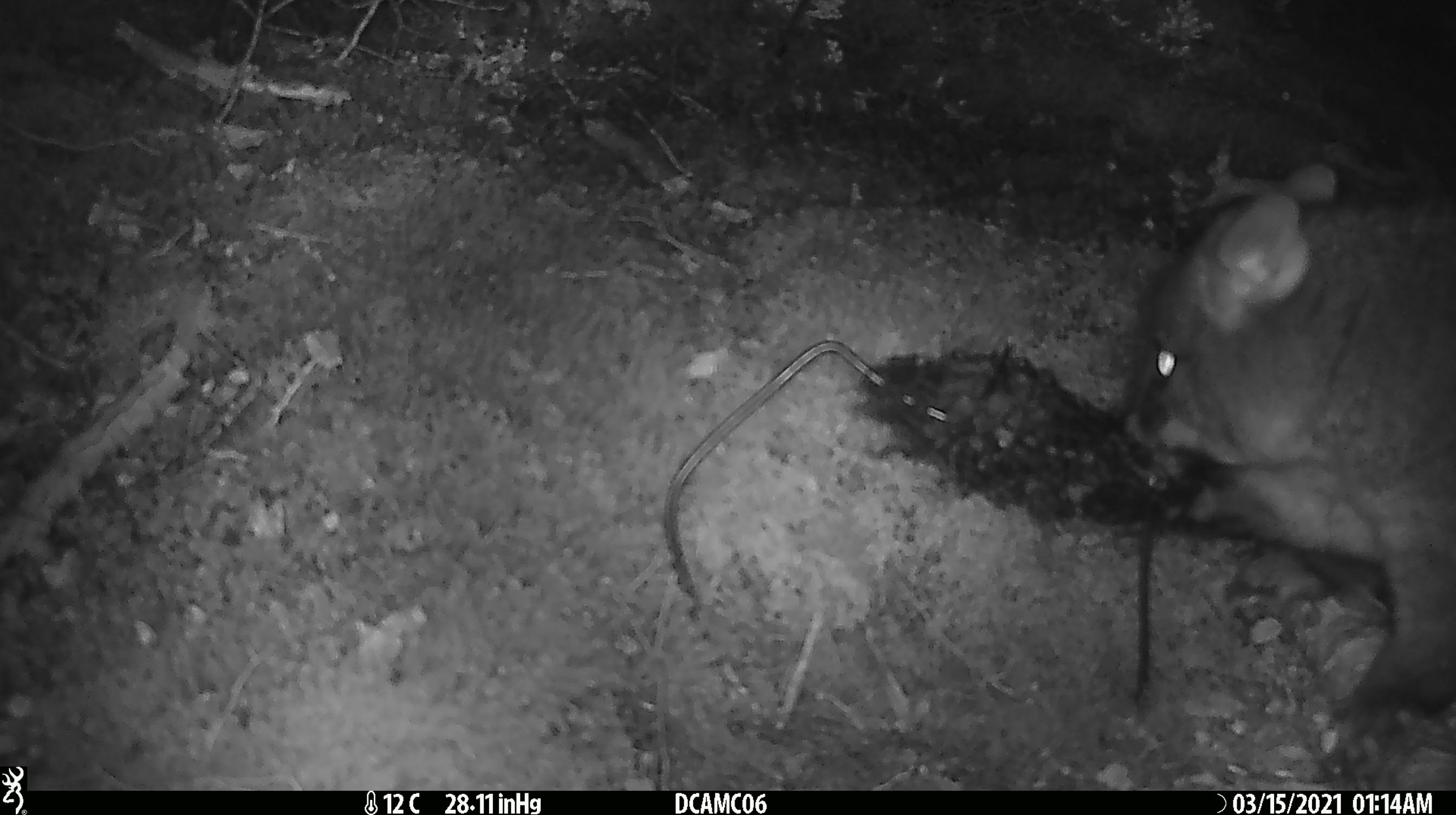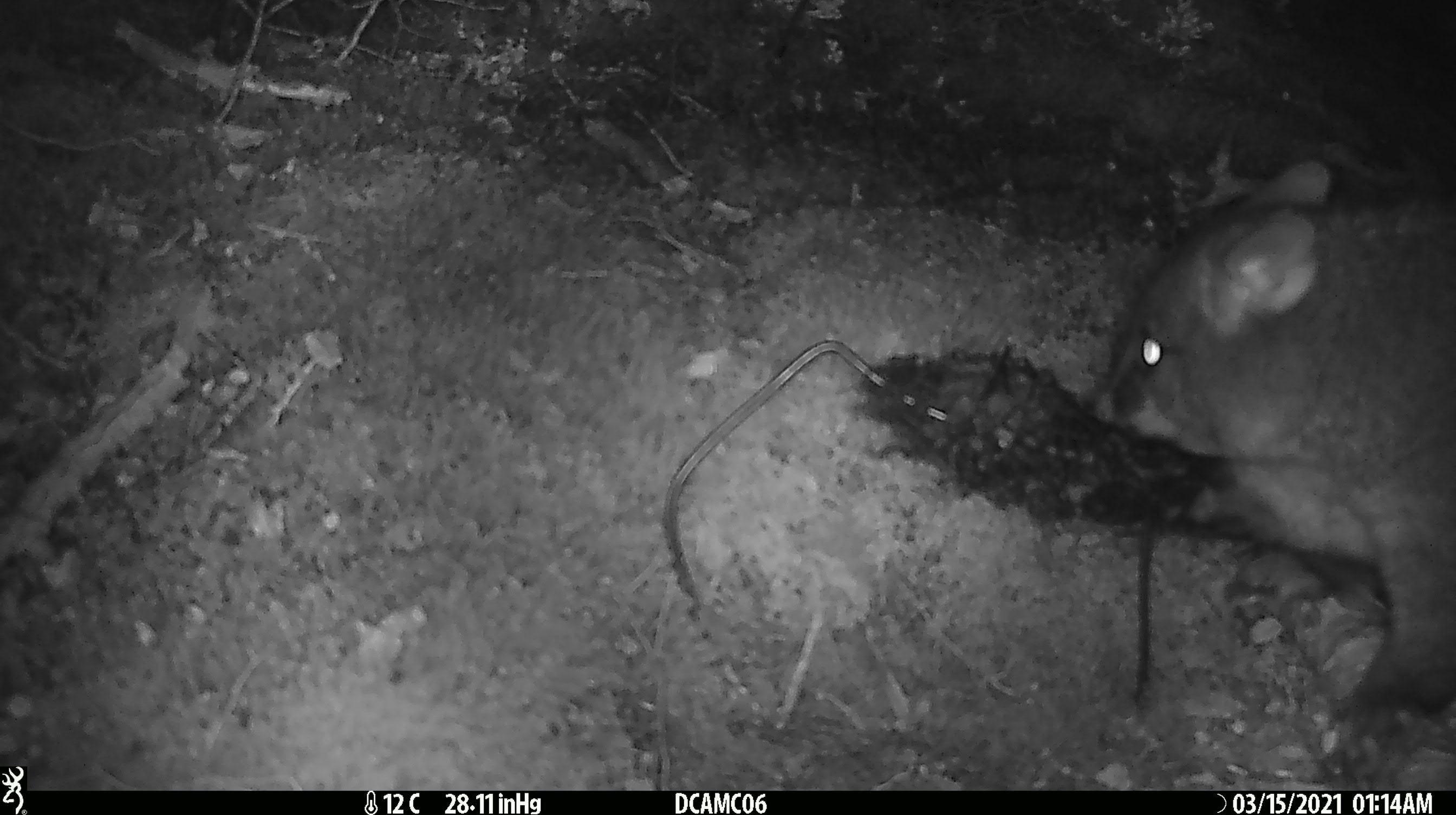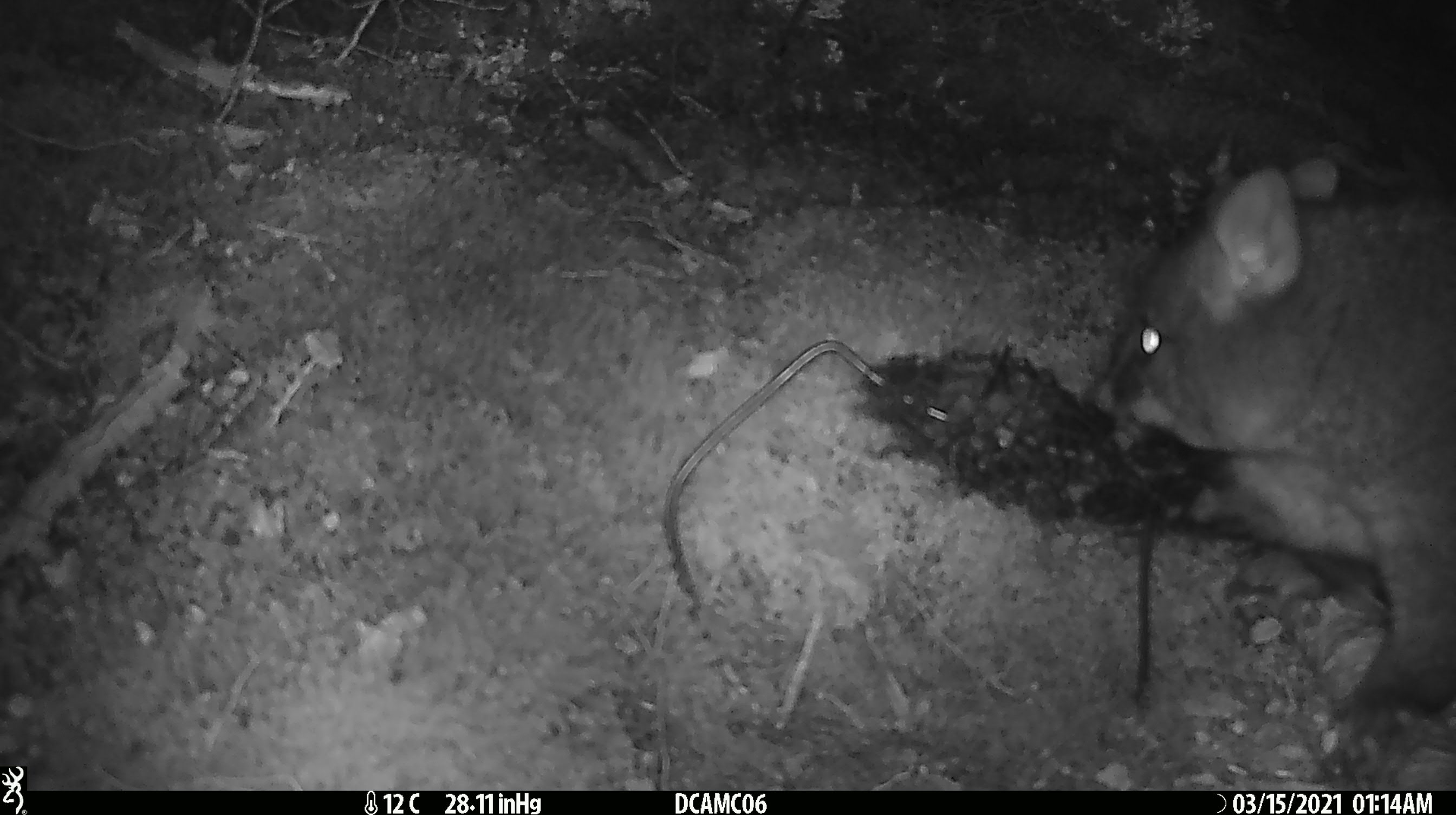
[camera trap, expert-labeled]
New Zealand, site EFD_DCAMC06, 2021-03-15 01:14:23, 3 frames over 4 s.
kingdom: Animalia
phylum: Chordata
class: Mammalia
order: Diprotodontia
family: Phalangeridae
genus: Trichosurus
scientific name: Trichosurus vulpecula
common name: common brushtail possum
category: possum